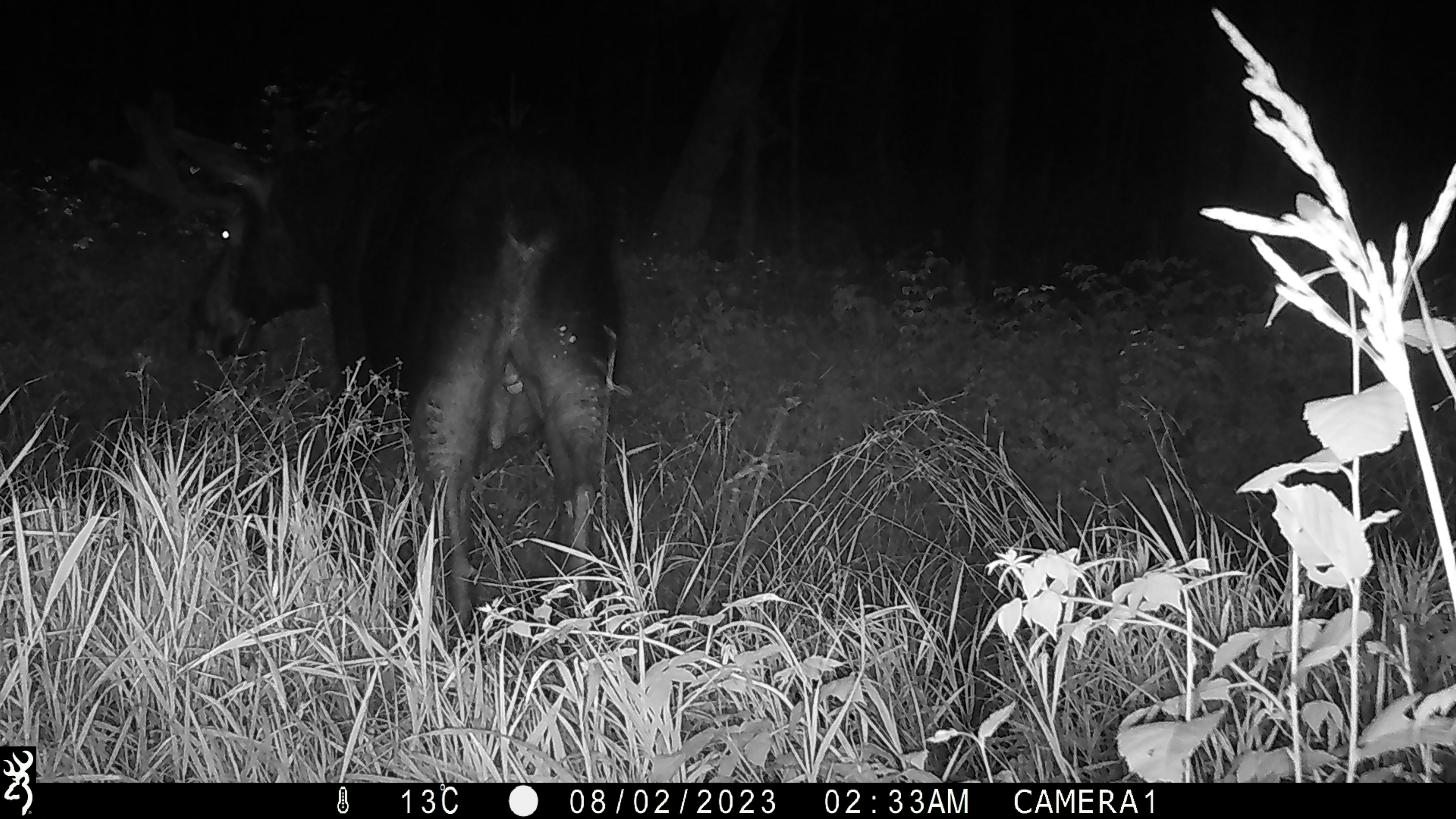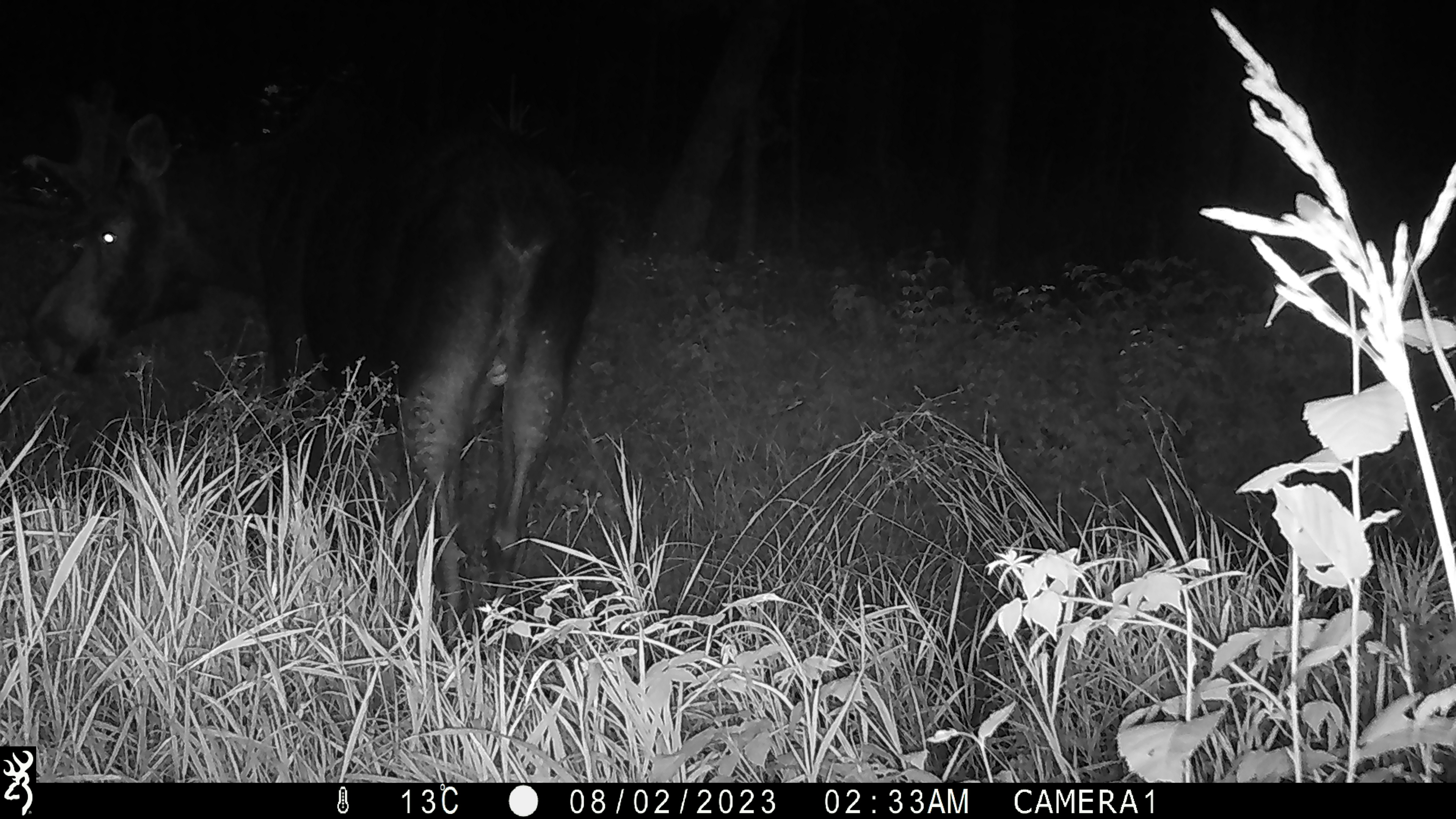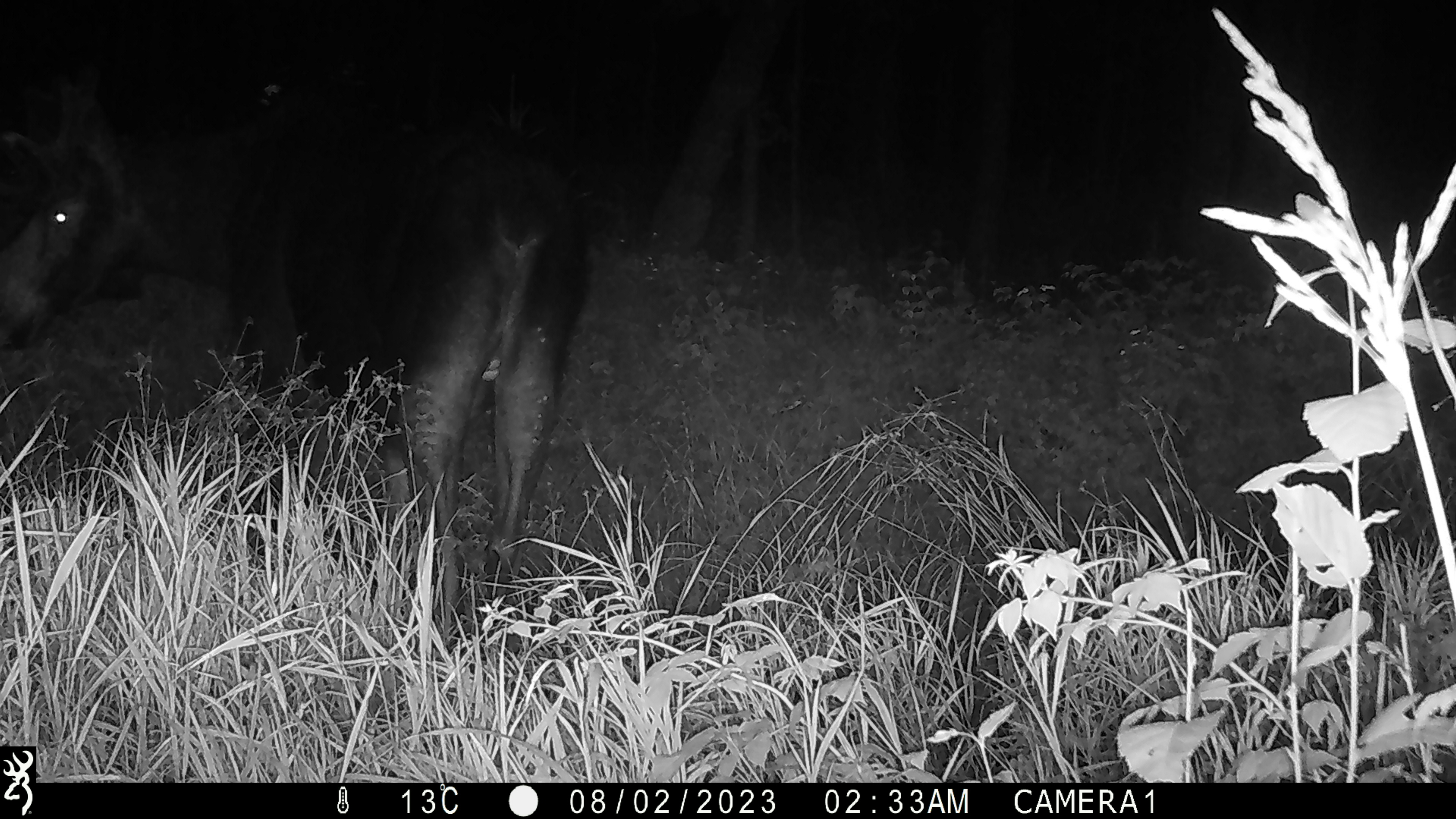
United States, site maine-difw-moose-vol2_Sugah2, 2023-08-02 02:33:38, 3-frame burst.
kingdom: Animalia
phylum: Chordata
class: Mammalia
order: Artiodactyla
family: Cervidae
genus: Alces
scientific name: Alces alces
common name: moose